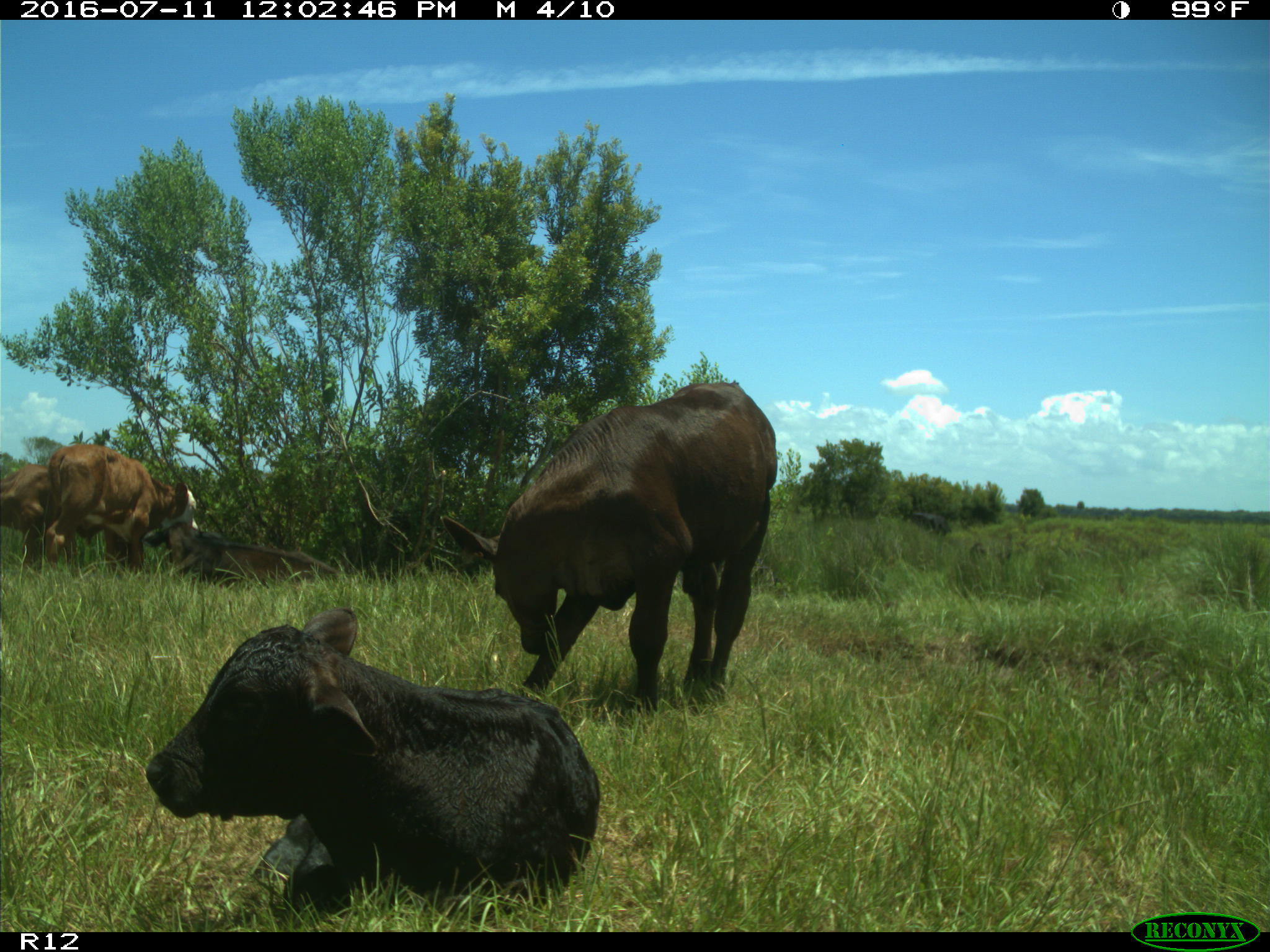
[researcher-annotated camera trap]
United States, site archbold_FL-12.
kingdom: Animalia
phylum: Chordata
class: Mammalia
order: Artiodactyla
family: Bovidae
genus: Bos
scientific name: Bos taurus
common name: domestic cow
Bos taurus (domestic cow).